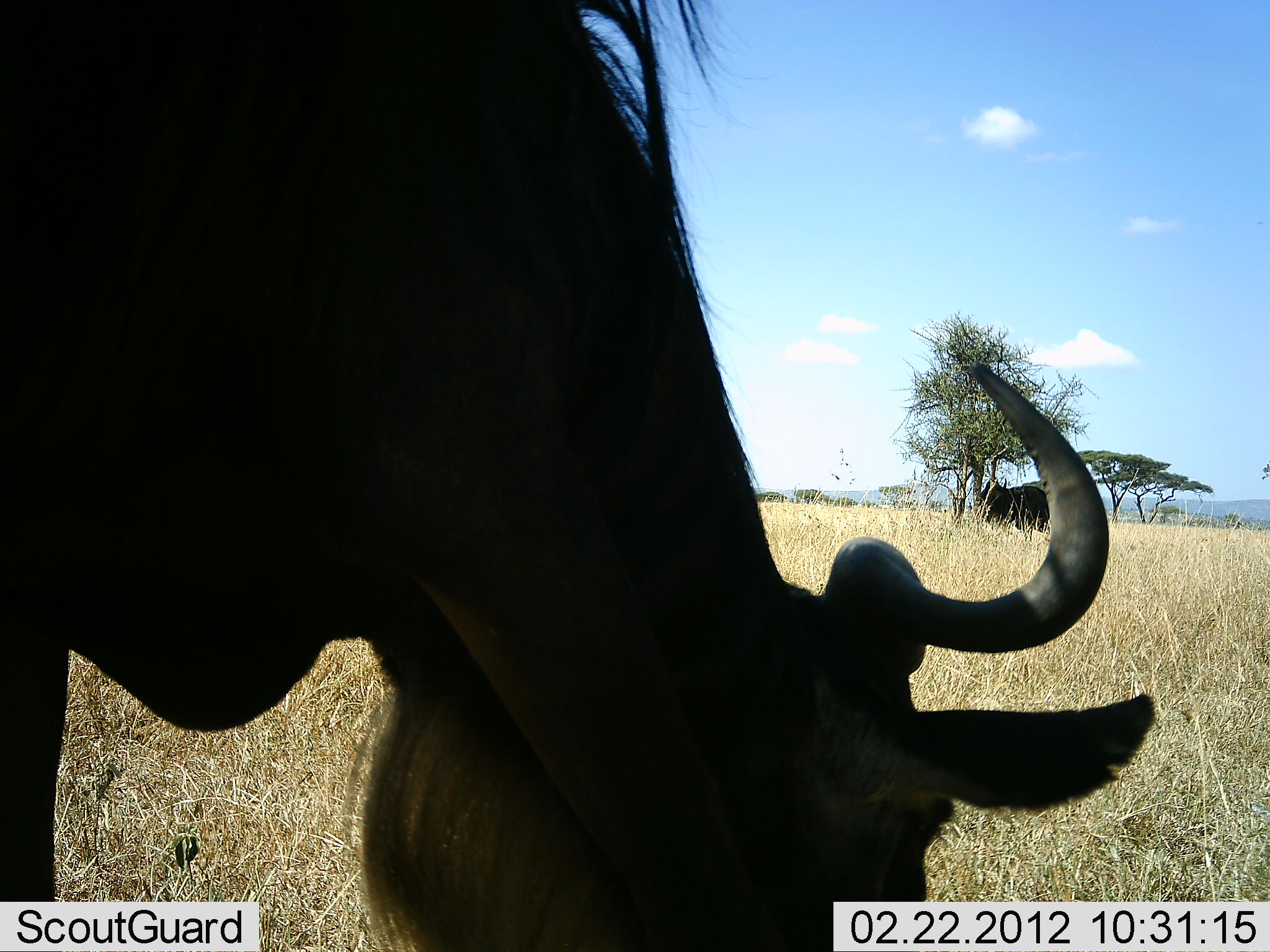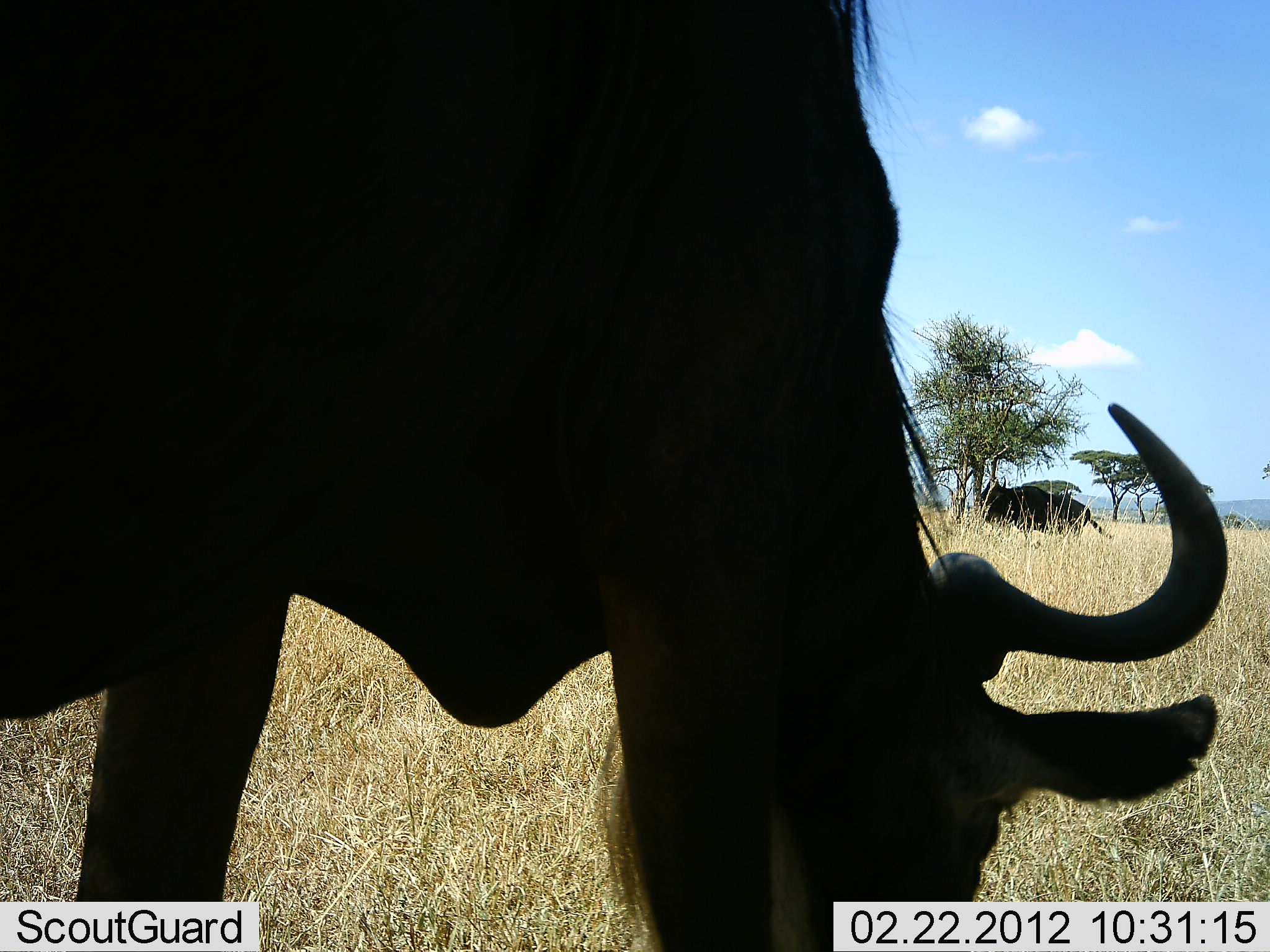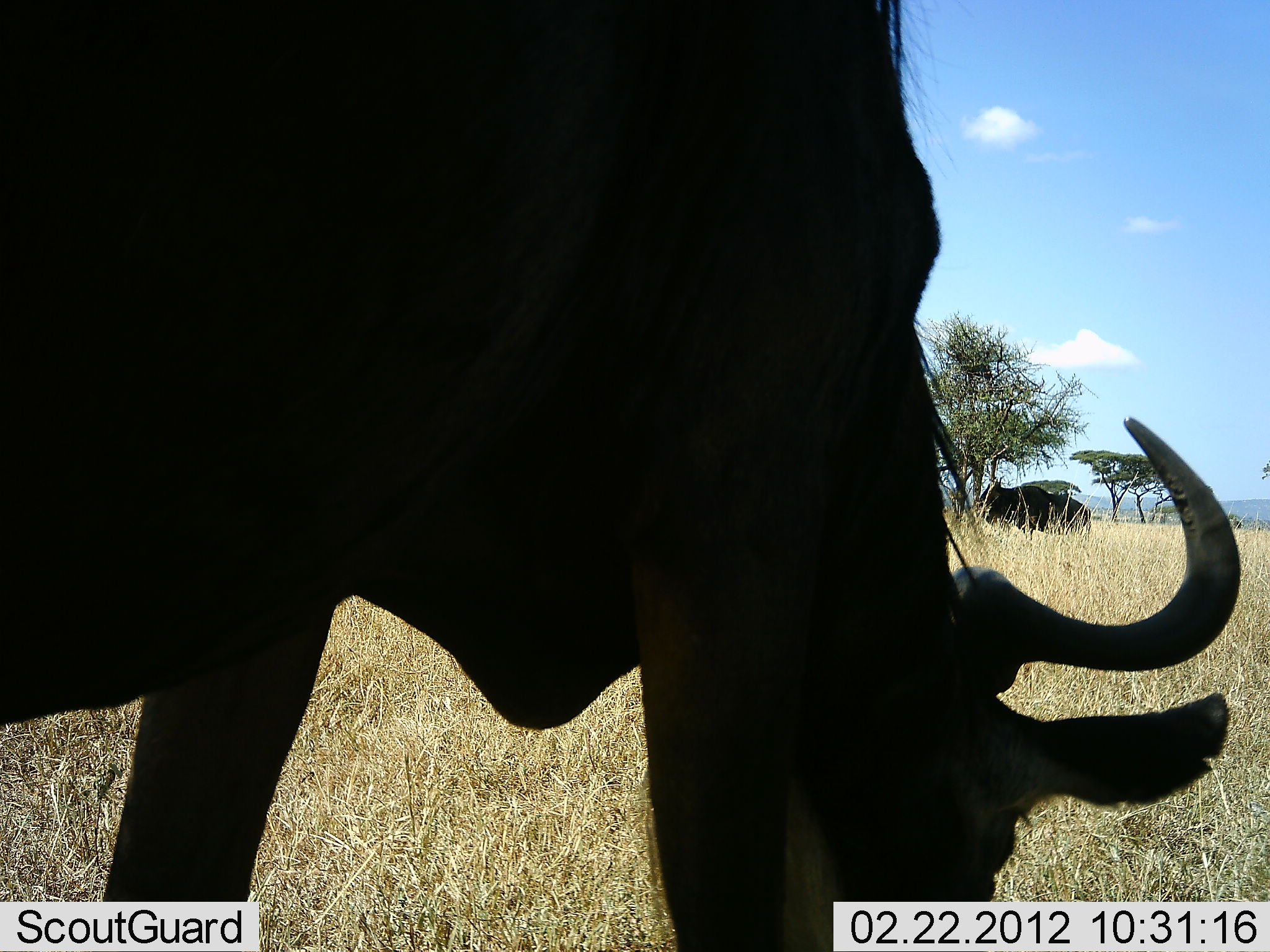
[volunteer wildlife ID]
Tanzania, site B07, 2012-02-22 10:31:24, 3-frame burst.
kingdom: Animalia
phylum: Chordata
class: Mammalia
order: Artiodactyla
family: Bovidae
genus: Connochaetes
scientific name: Connochaetes taurinus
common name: blue wildebeest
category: wildebeest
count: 2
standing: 43%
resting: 0%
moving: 0%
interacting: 0%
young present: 0%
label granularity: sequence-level